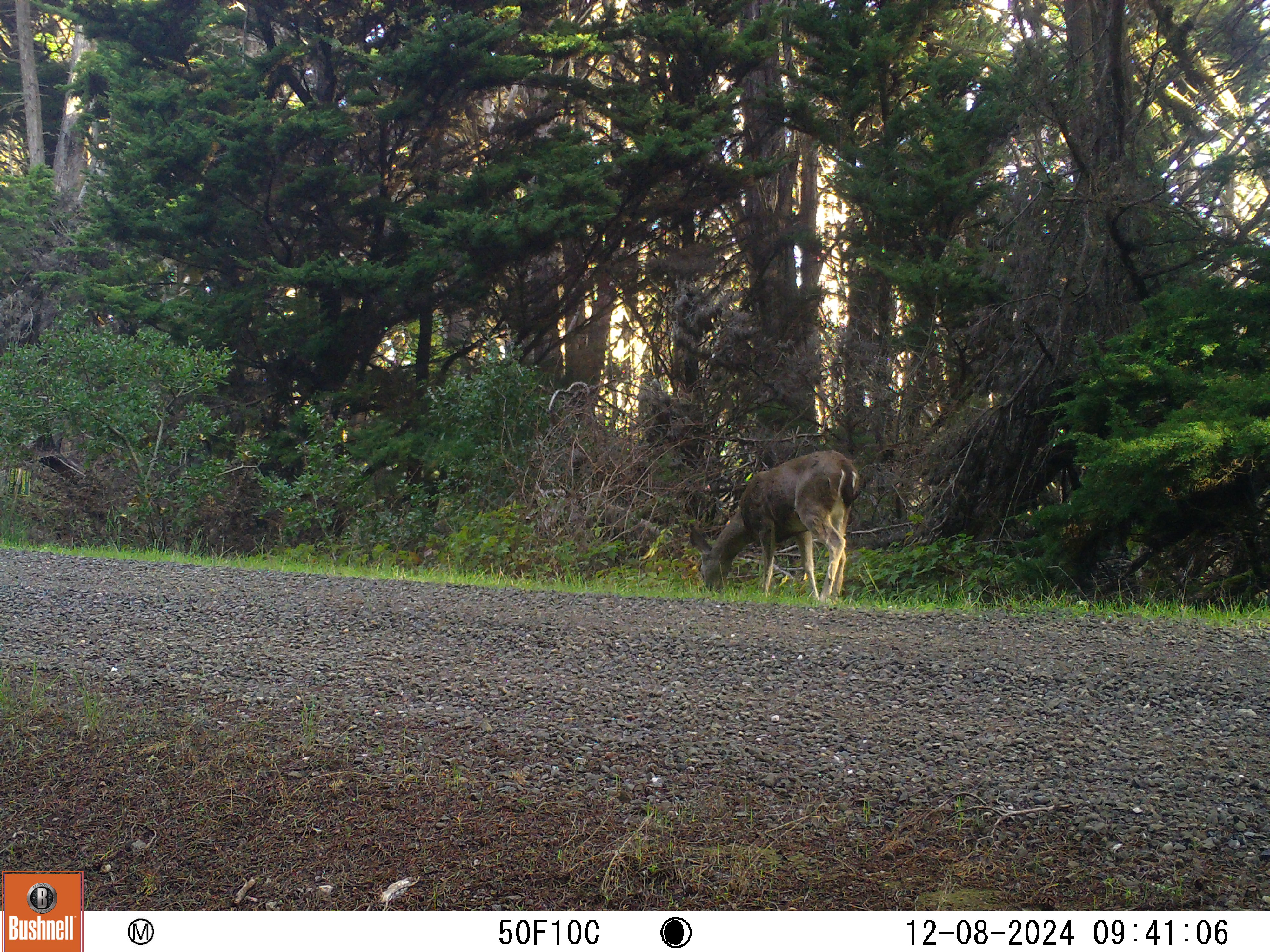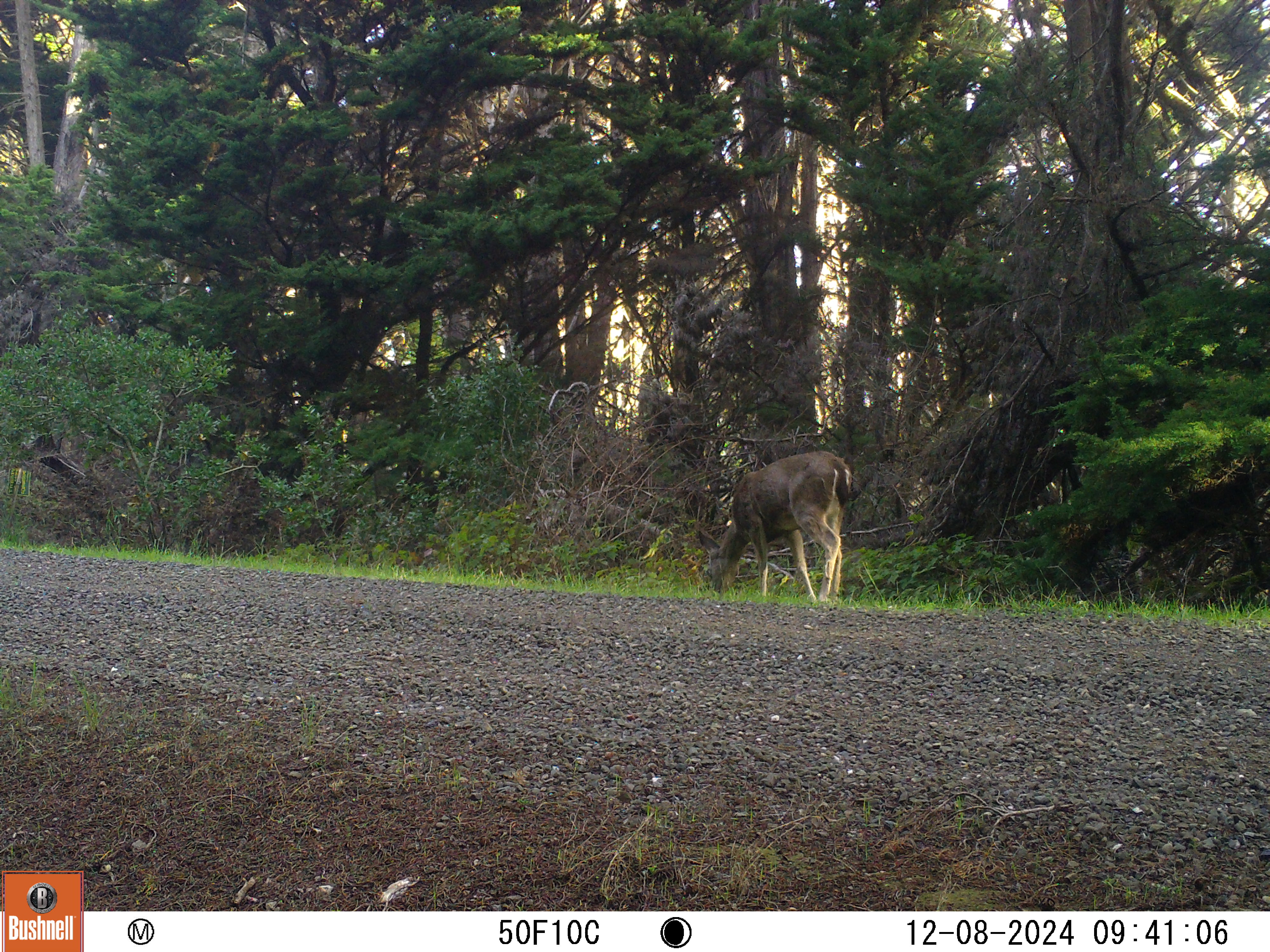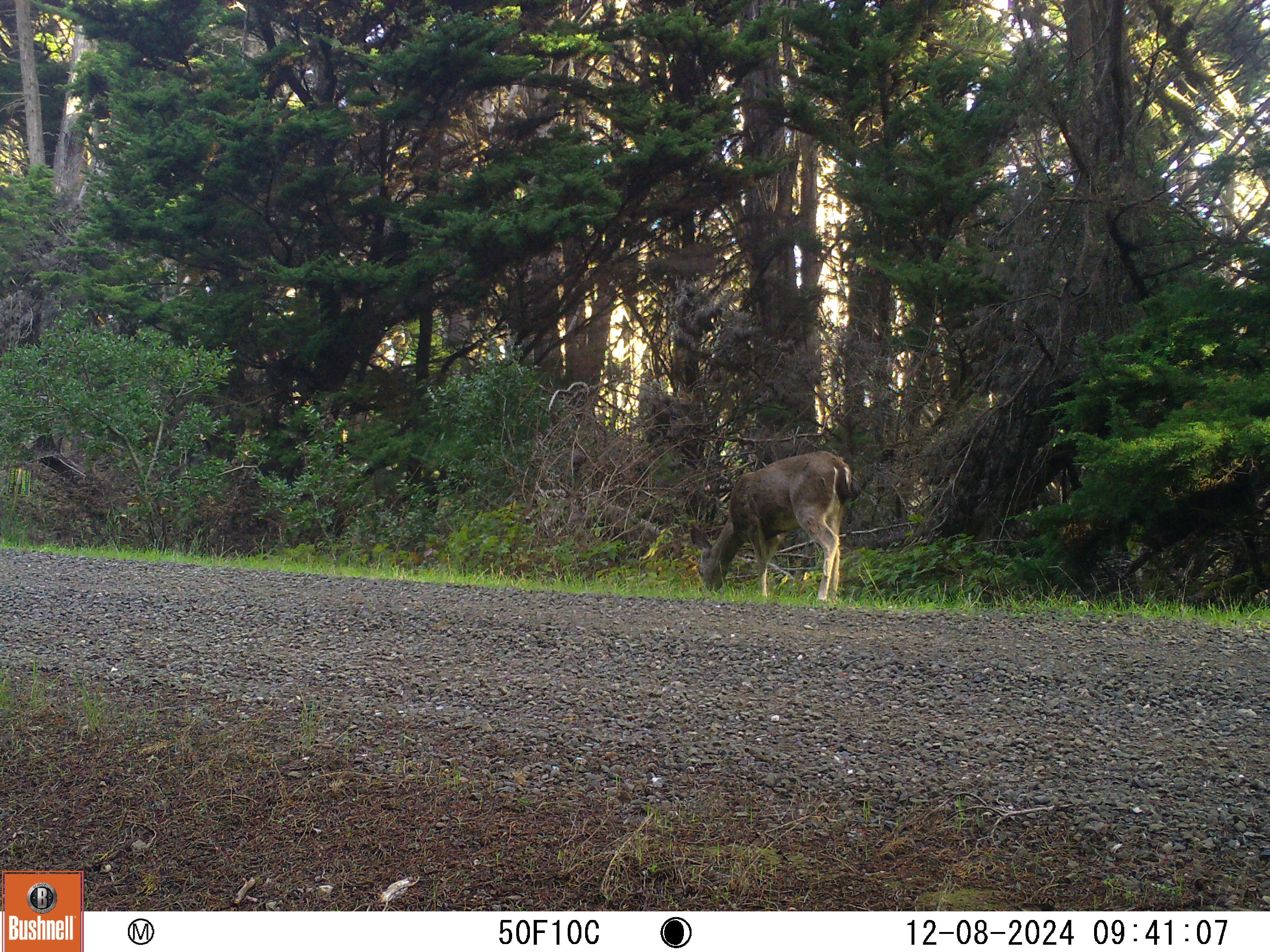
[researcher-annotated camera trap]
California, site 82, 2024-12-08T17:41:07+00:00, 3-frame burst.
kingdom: Animalia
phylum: Chordata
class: Mammalia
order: Artiodactyla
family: Cervidae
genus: Odocoileus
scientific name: Odocoileus hemionus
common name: mule deer